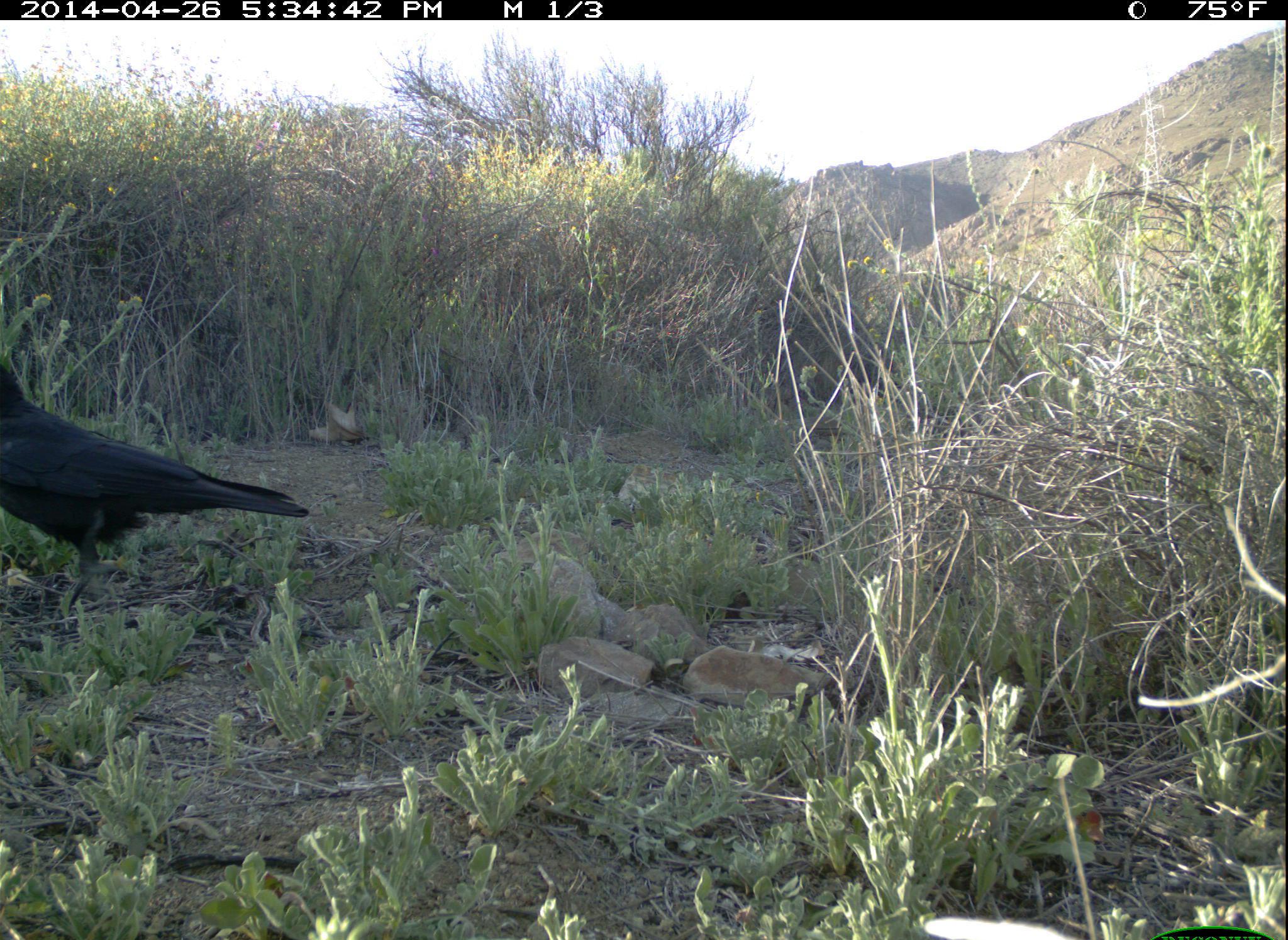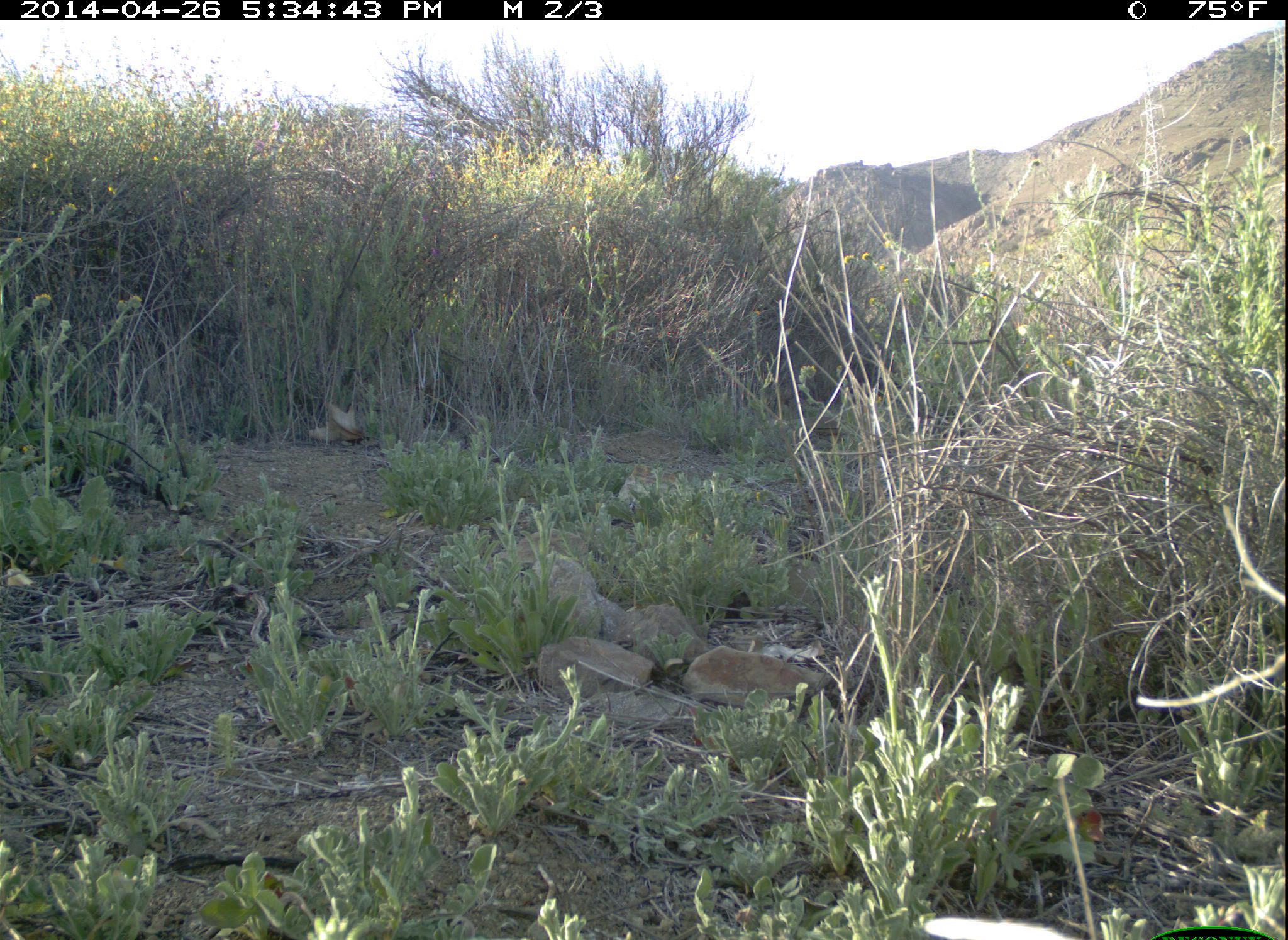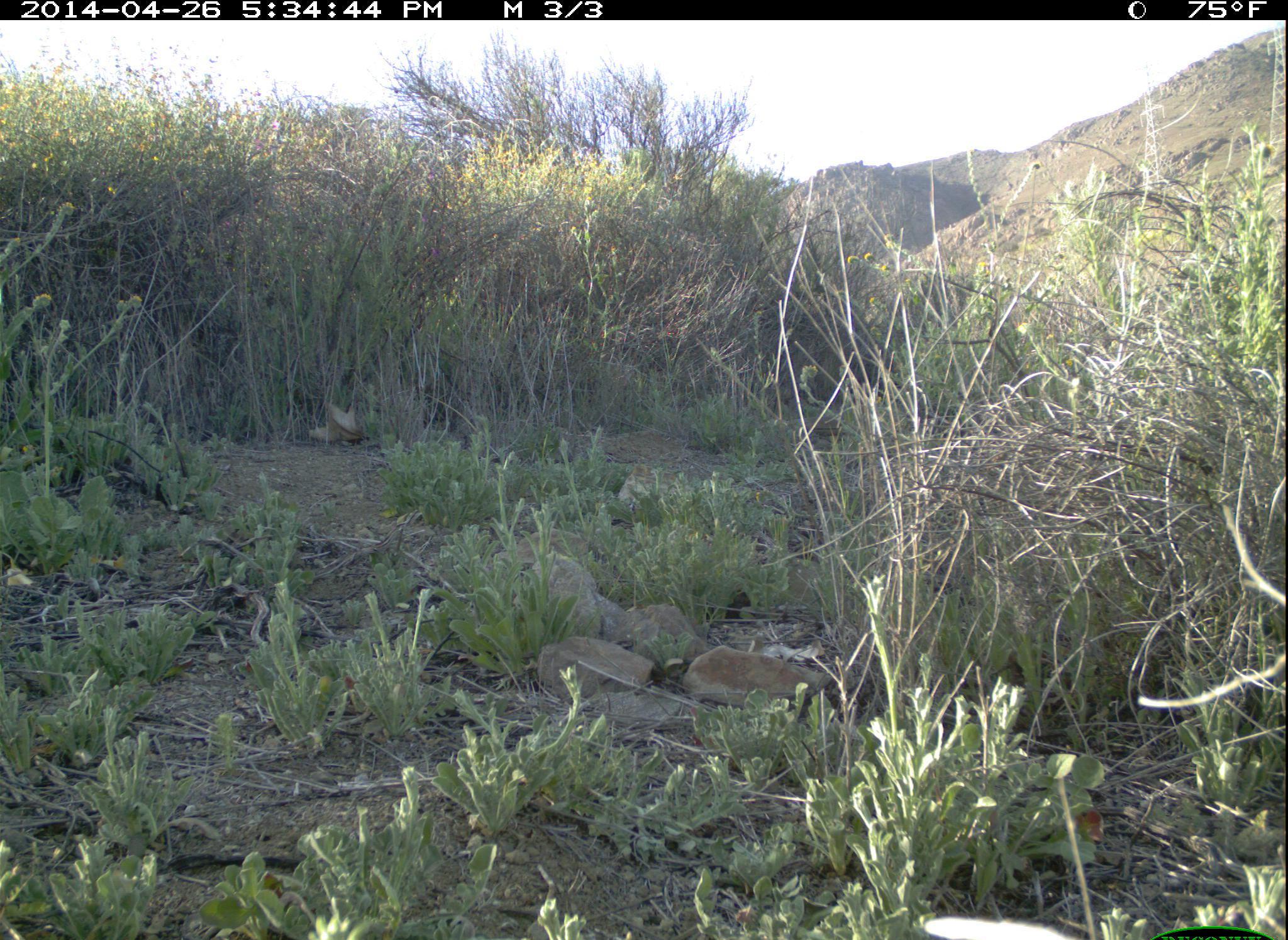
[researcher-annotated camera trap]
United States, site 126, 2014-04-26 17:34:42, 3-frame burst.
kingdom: Animalia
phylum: Chordata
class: Aves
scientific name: Aves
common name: bird